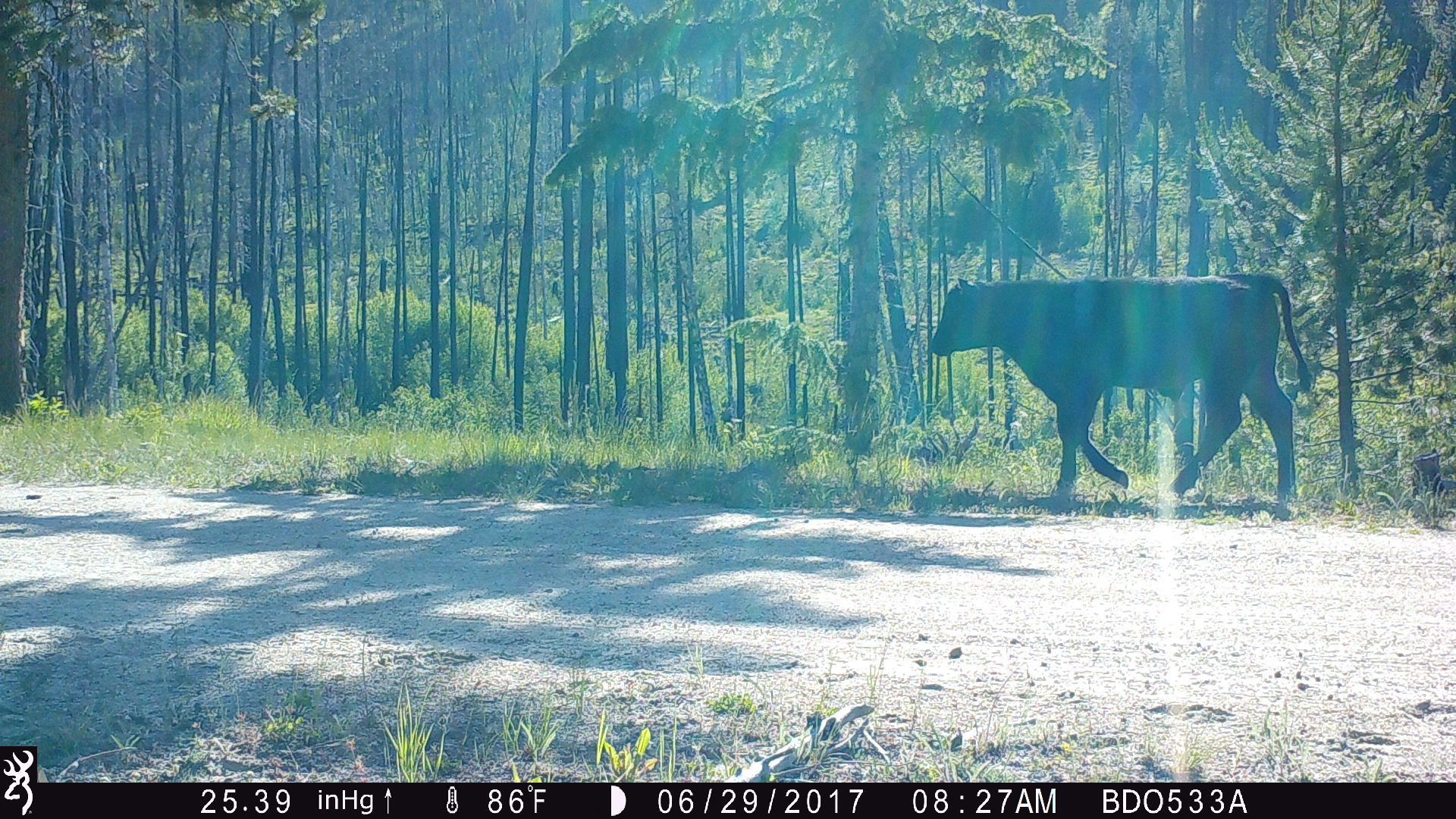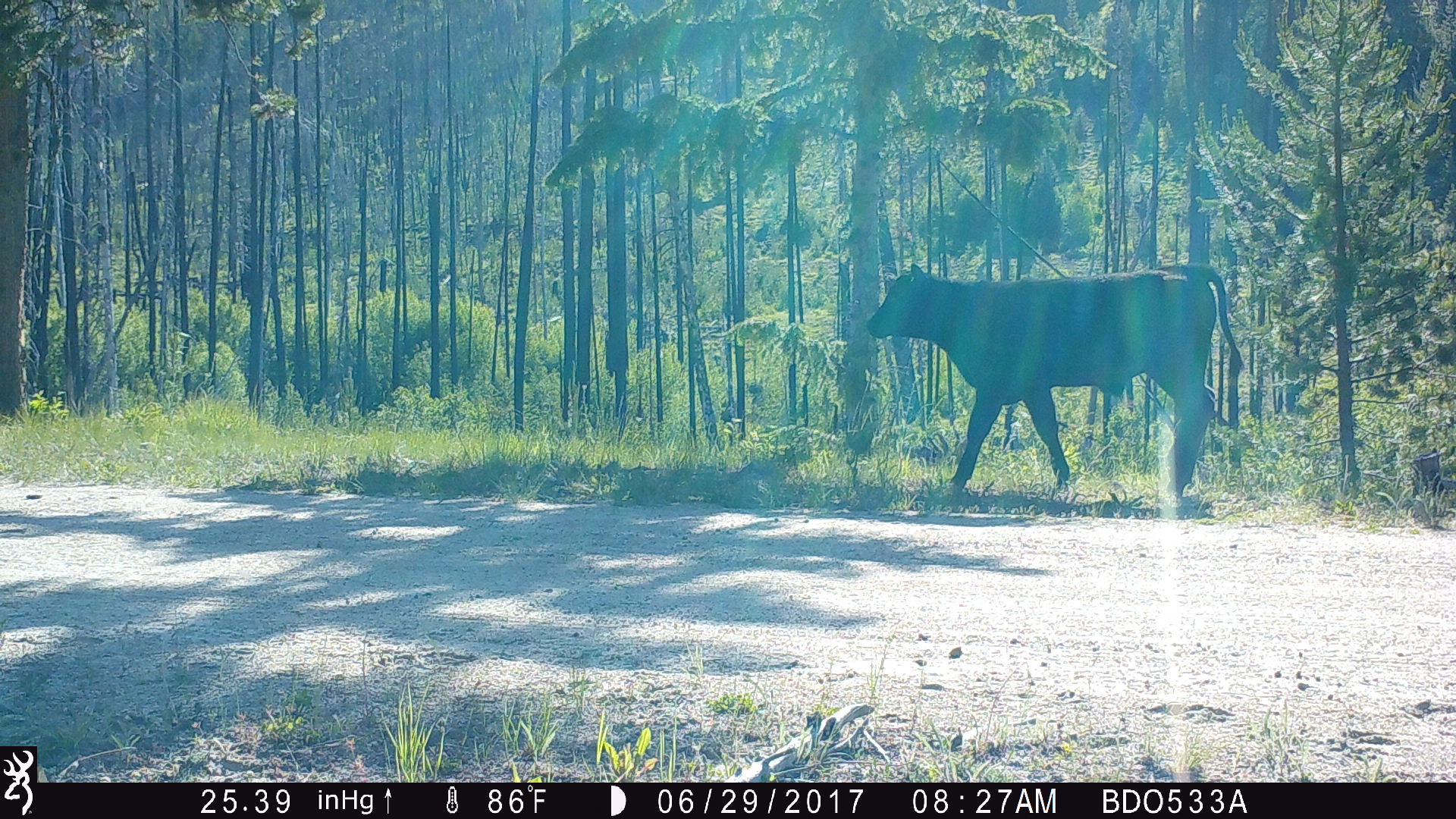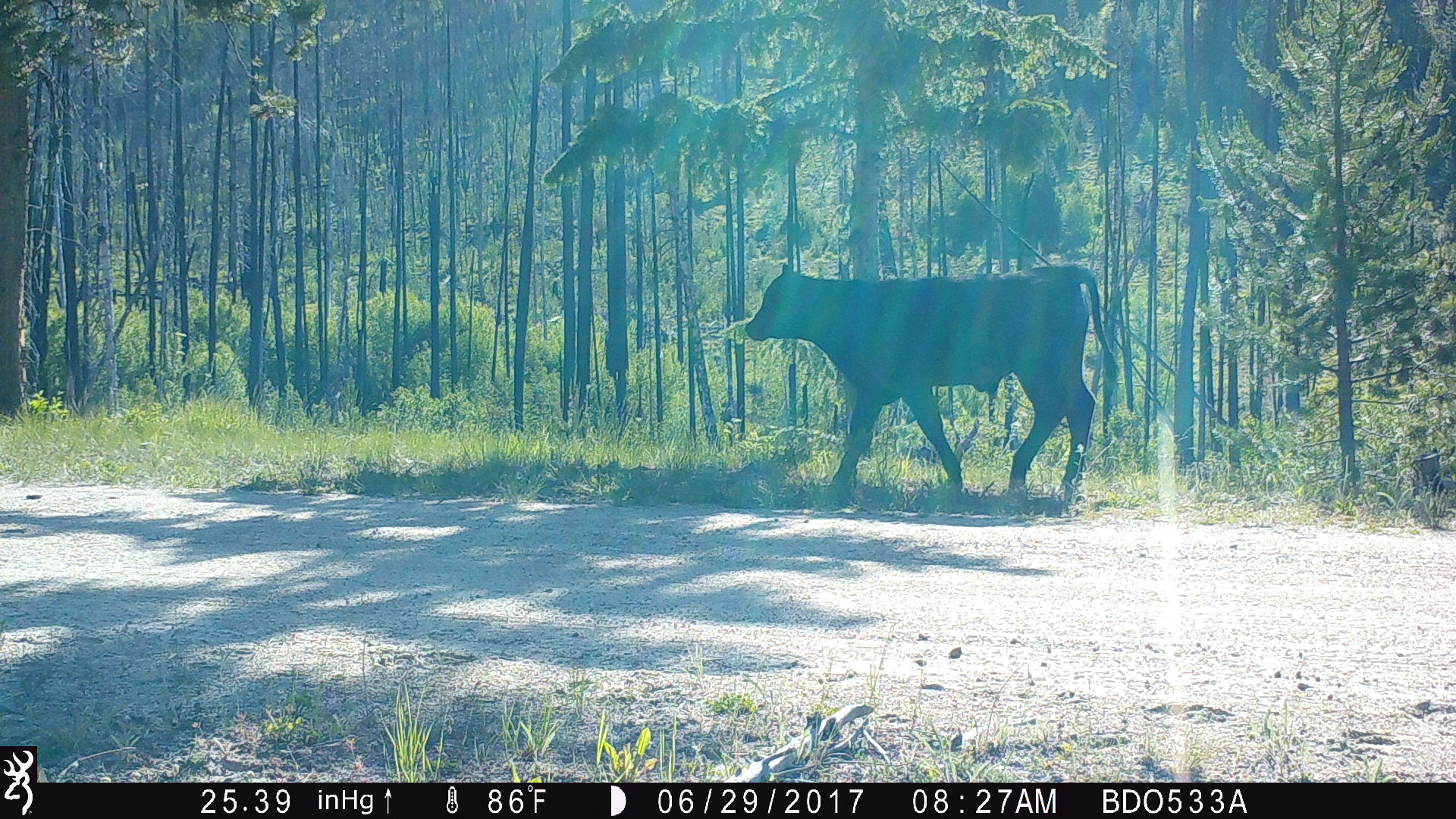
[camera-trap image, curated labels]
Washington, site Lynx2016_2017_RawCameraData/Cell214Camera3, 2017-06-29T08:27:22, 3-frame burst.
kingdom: Animalia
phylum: Chordata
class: Mammalia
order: Artiodactyla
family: Bovidae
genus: Bos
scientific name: Bos taurus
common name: domestic cattle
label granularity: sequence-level